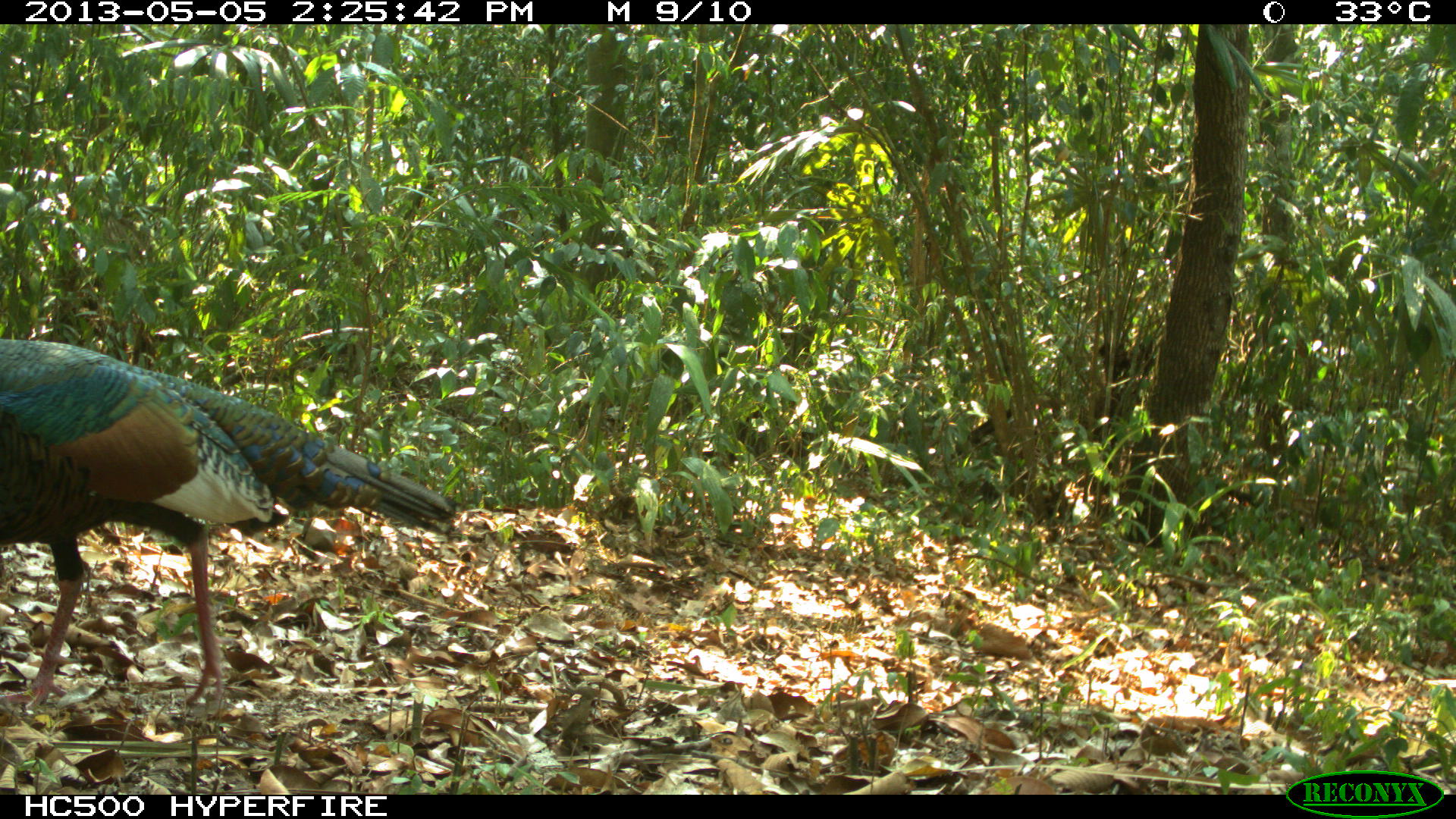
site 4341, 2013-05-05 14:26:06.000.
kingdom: Animalia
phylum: Chordata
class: Aves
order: Galliformes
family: Phasianidae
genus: Meleagris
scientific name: Meleagris ocellata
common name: ocellated turkey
Meleagris ocellata (ocellated turkey), count 1, sex male.